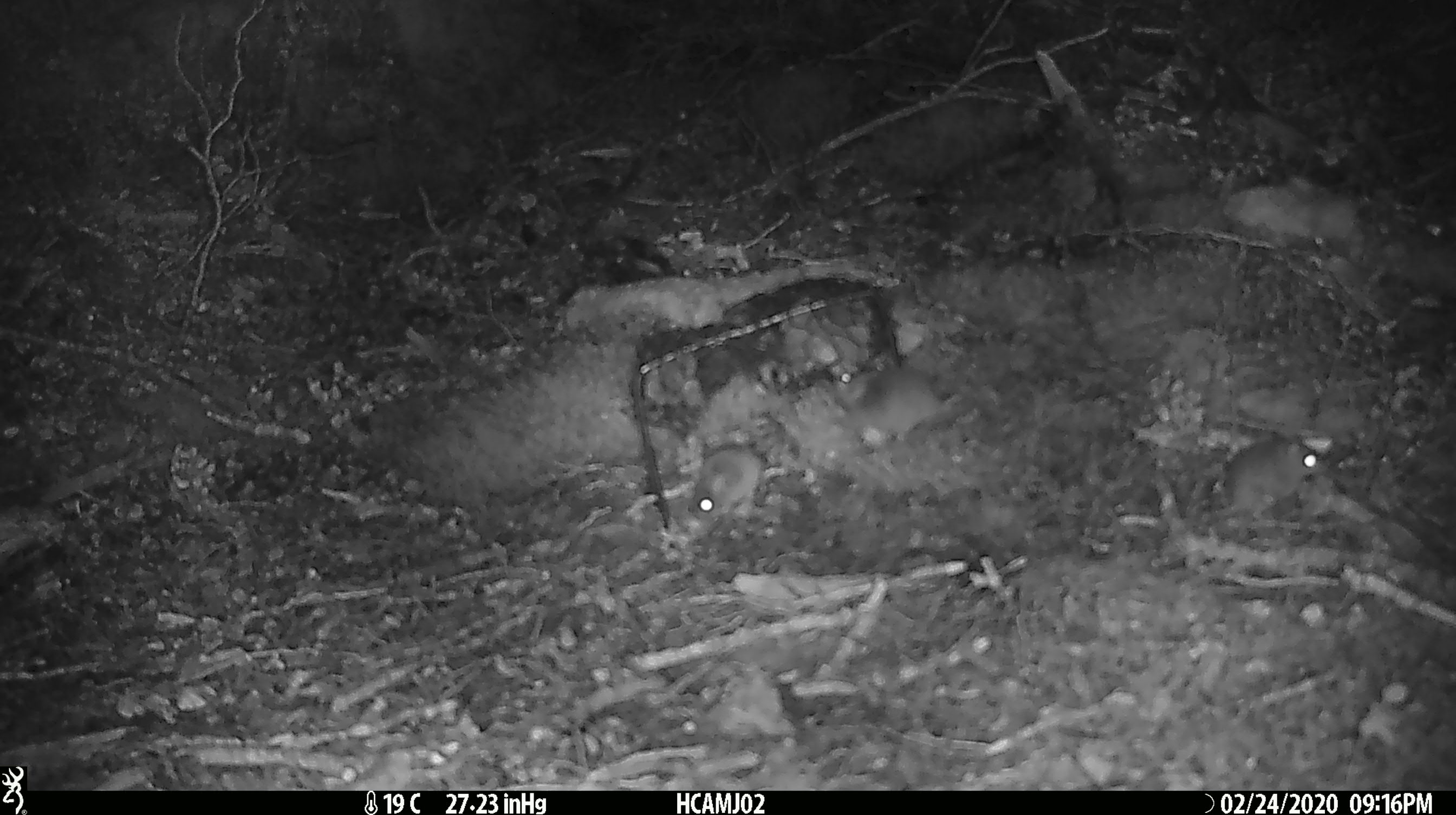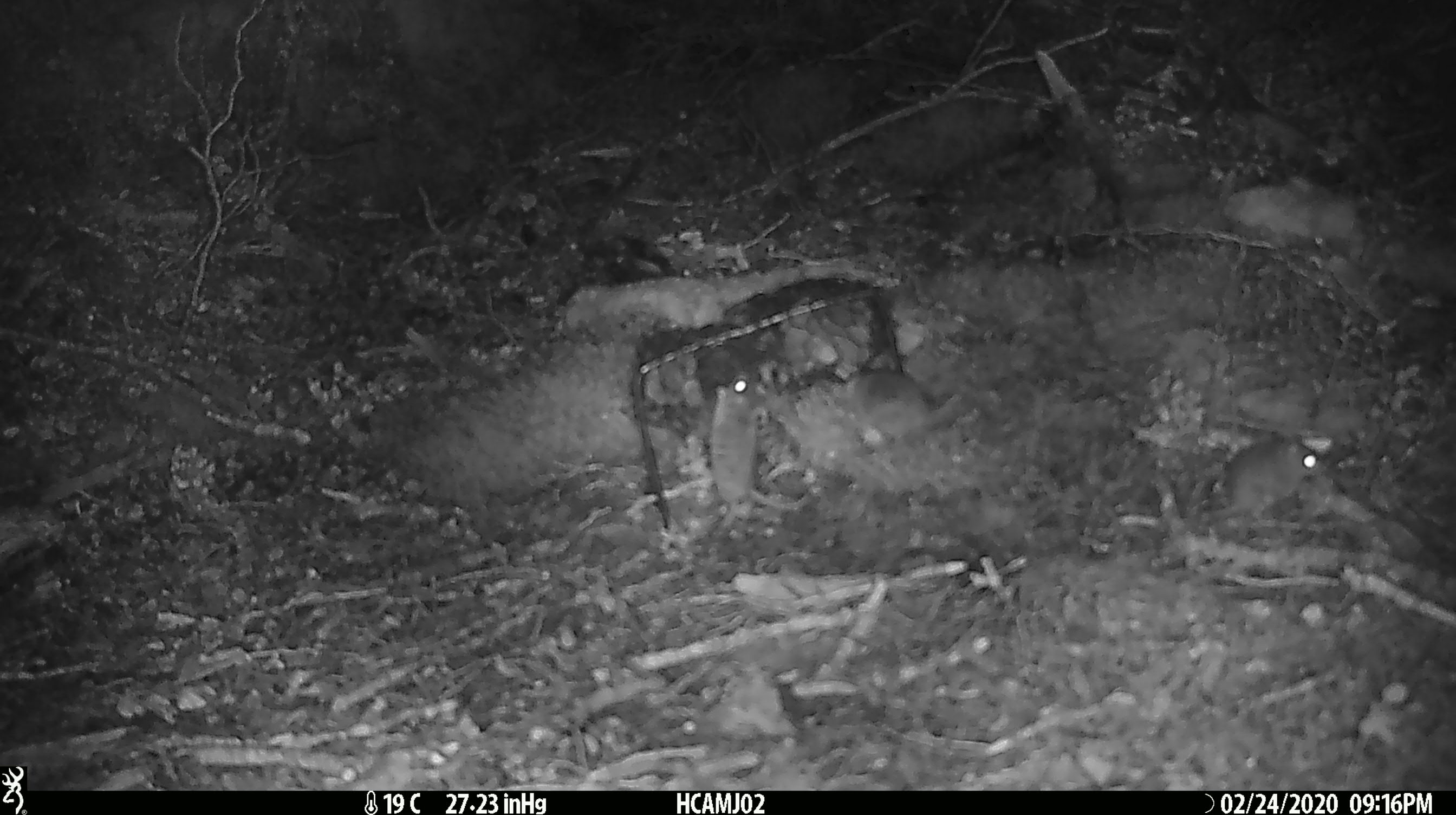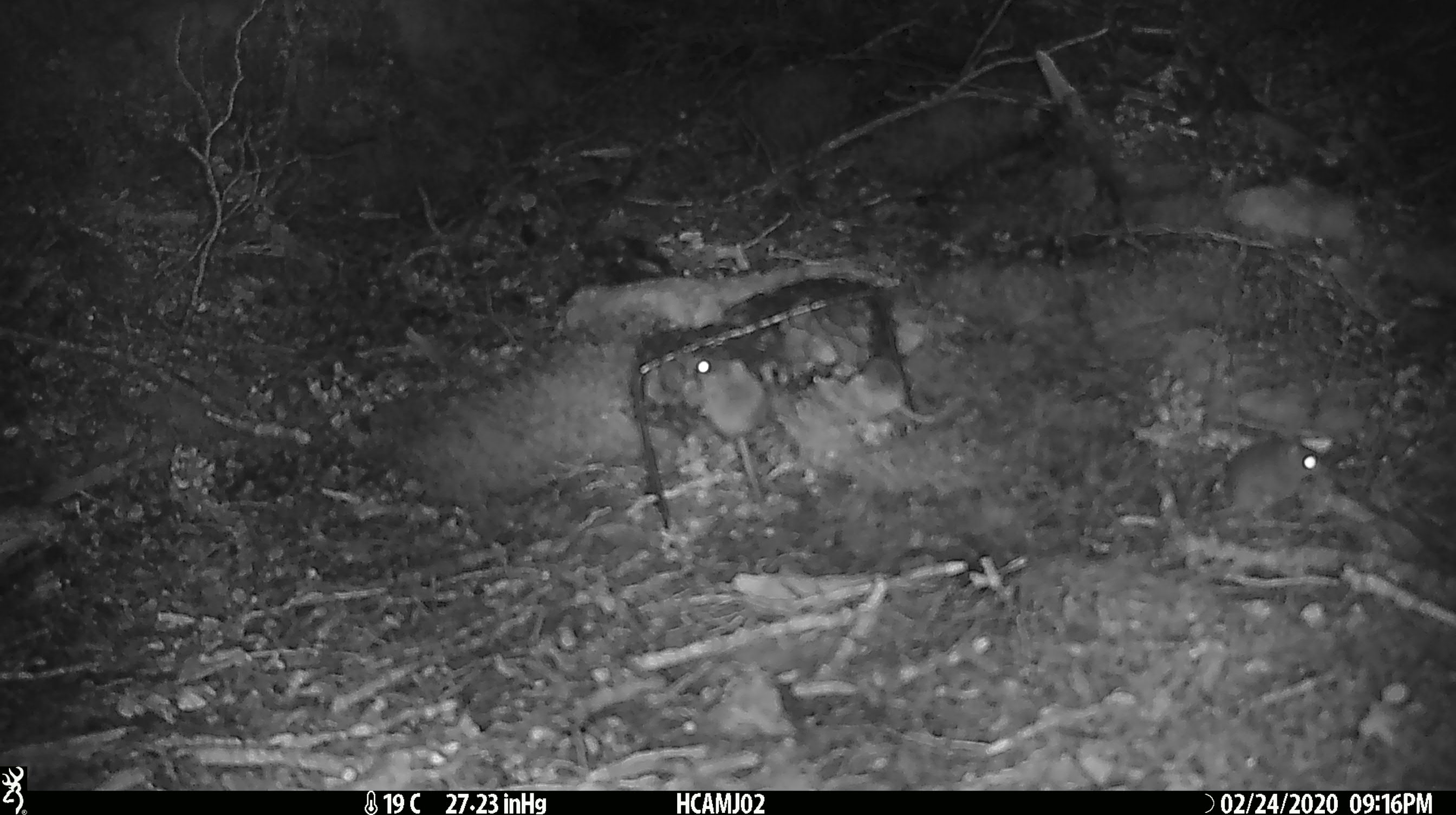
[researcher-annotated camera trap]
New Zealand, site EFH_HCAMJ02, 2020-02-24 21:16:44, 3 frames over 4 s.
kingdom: Animalia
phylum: Chordata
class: Mammalia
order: Rodentia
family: Muridae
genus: Mus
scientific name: Mus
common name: mouse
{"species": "mouse (Mus)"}